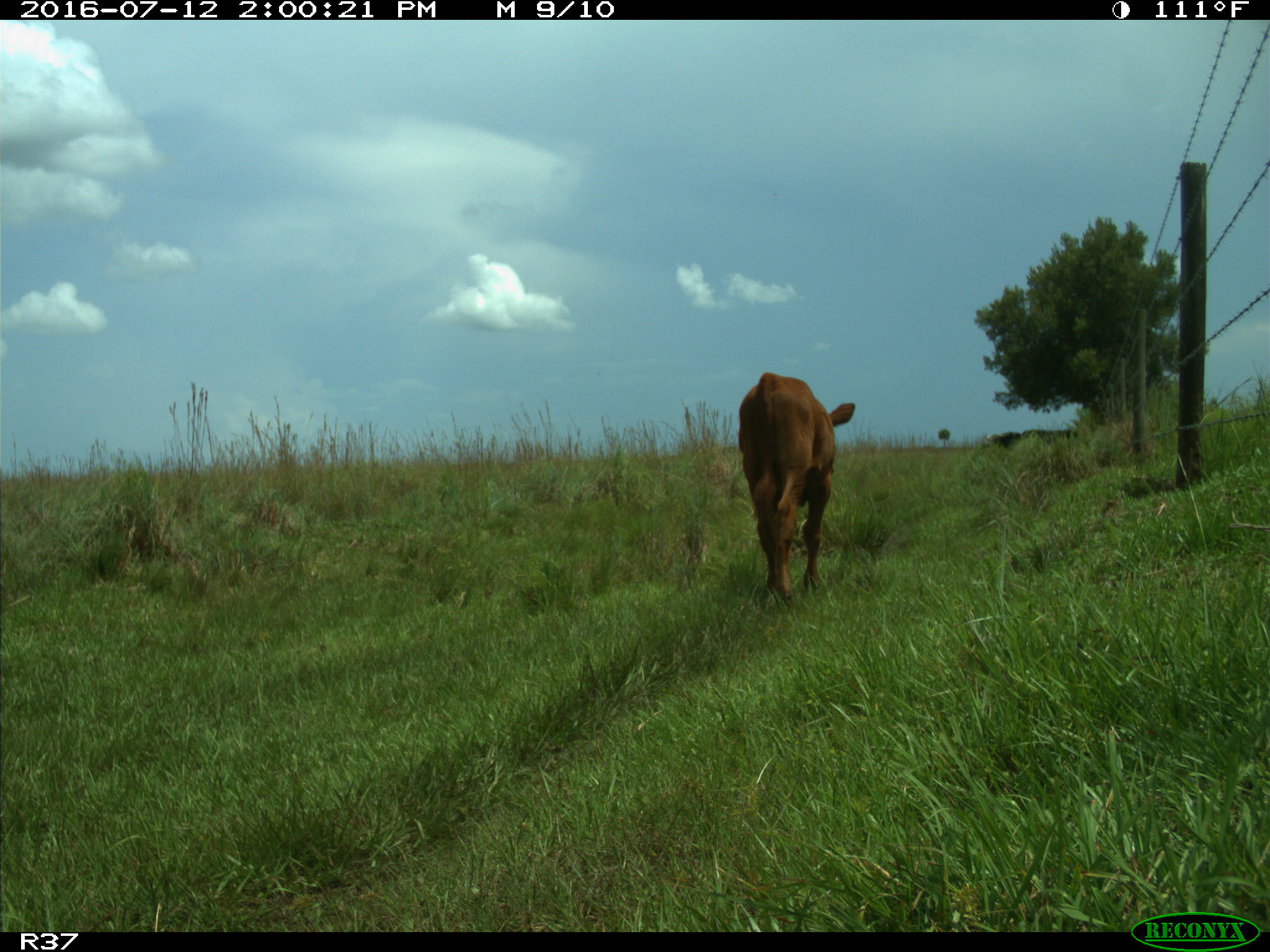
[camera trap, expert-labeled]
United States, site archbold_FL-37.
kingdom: Animalia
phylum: Chordata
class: Mammalia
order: Artiodactyla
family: Bovidae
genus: Bos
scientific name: Bos taurus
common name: domestic cow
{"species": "Bos taurus (domestic cow)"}